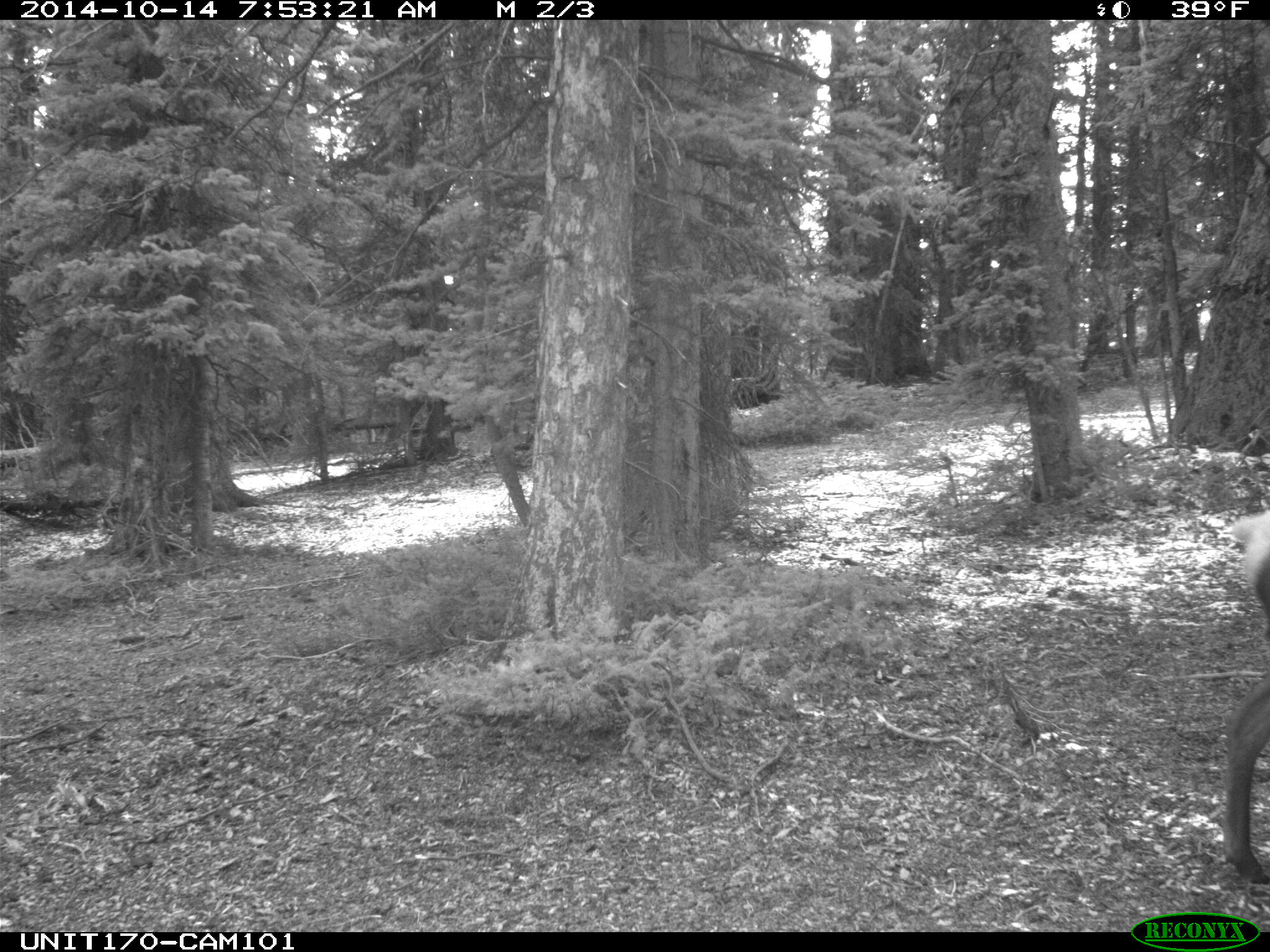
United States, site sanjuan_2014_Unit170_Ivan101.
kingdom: Animalia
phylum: Chordata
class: Mammalia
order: Artiodactyla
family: Cervidae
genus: Cervus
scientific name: Cervus elaphus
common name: red deer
Cervus elaphus (red deer).